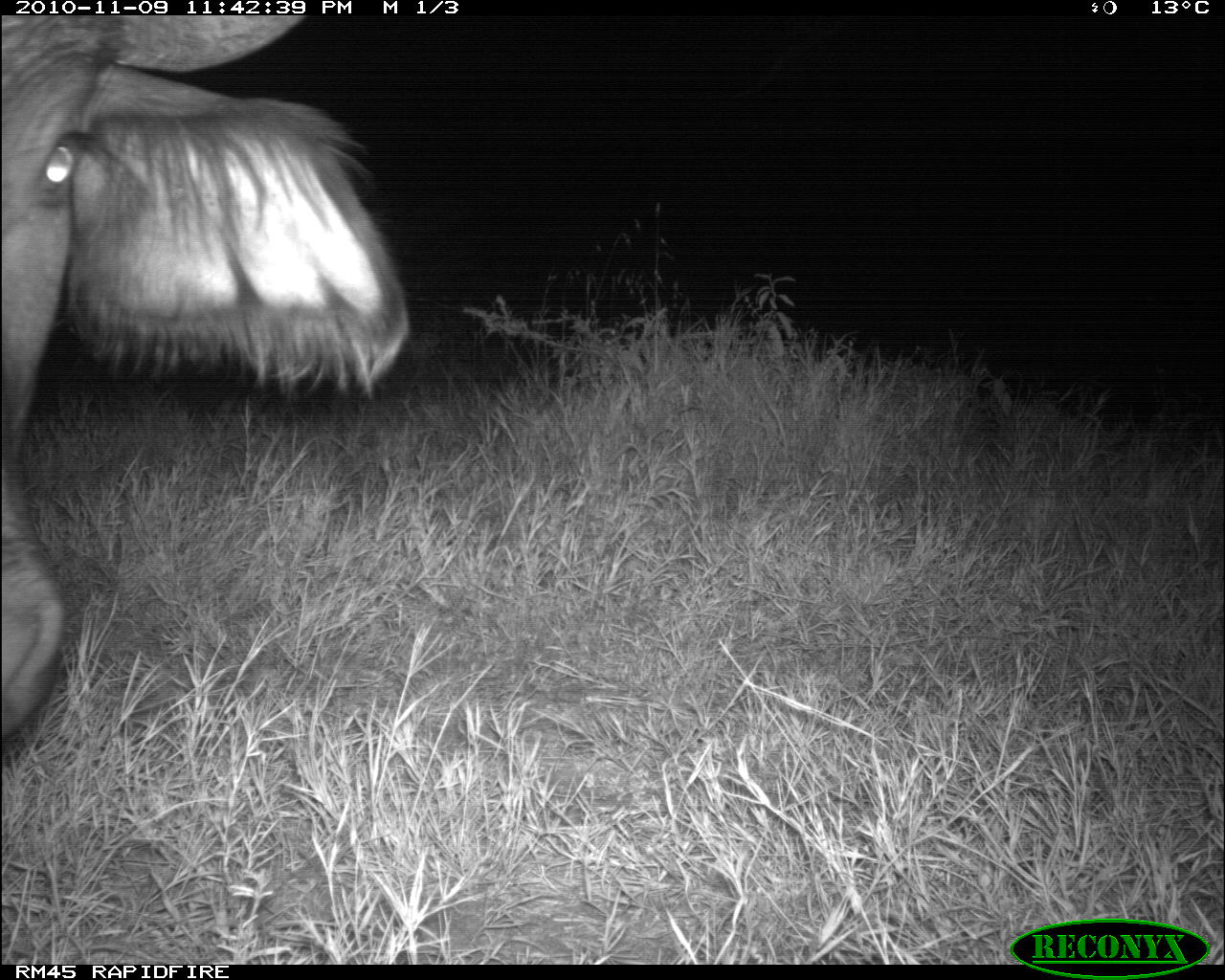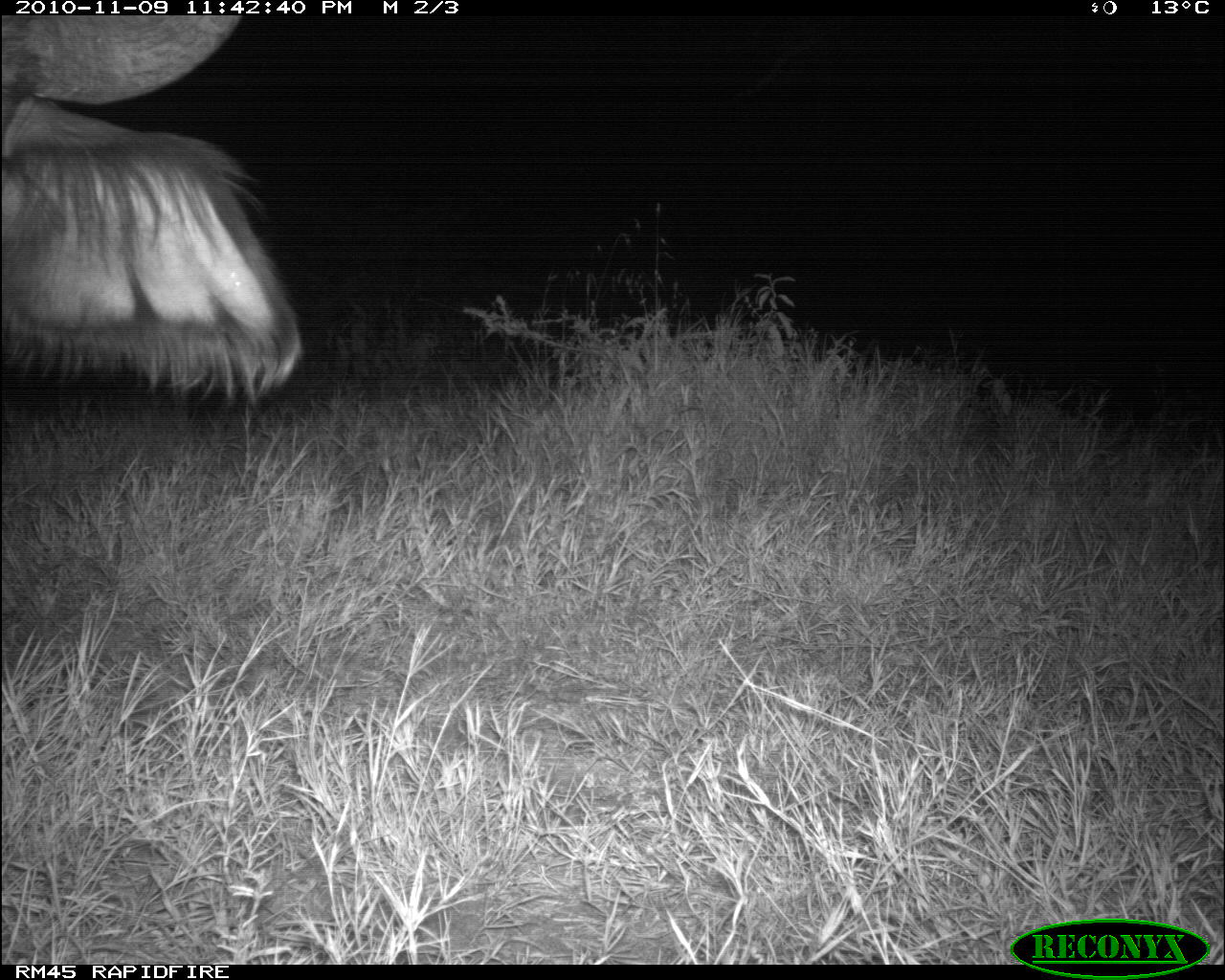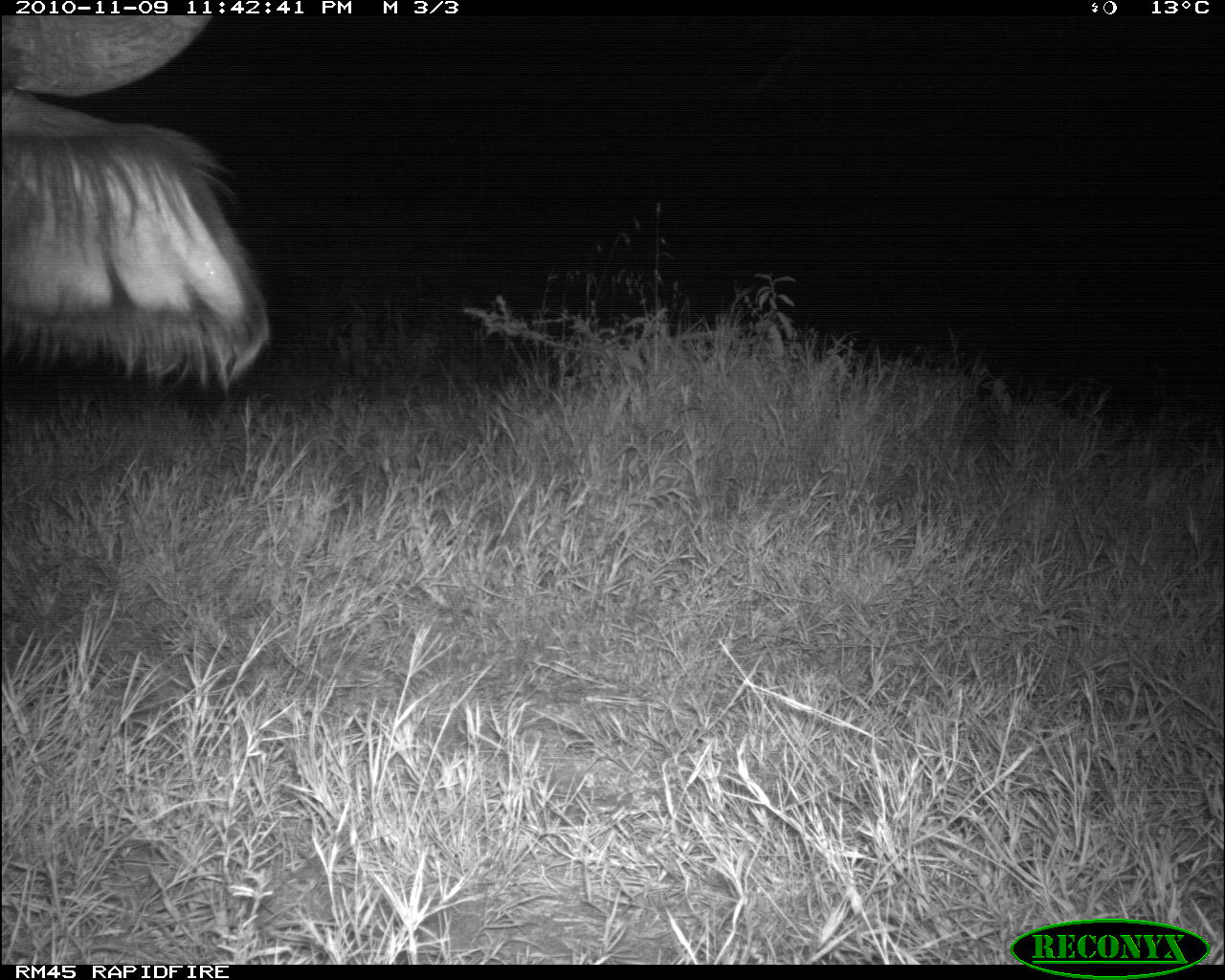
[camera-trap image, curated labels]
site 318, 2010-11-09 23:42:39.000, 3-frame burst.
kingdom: Animalia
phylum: Chordata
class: Mammalia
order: Artiodactyla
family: Bovidae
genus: Syncerus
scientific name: Syncerus caffer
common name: african buffalo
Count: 1.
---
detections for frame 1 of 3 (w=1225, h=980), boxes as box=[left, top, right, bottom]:
syncerus caffer: box=[0, 15, 410, 743]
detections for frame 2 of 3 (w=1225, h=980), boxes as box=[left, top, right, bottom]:
syncerus caffer: box=[0, 15, 309, 407]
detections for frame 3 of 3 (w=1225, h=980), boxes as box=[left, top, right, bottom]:
syncerus caffer: box=[0, 15, 270, 407]